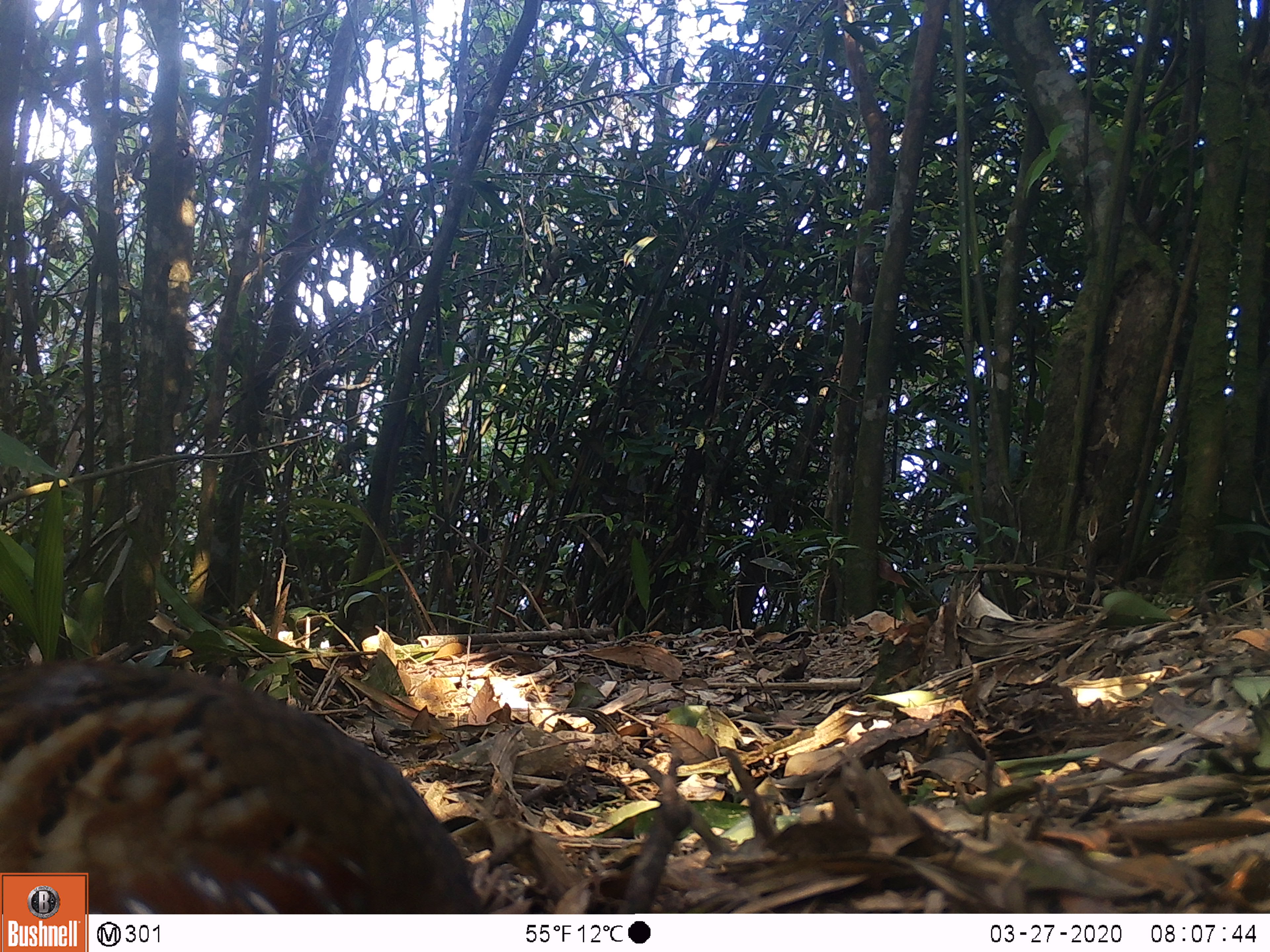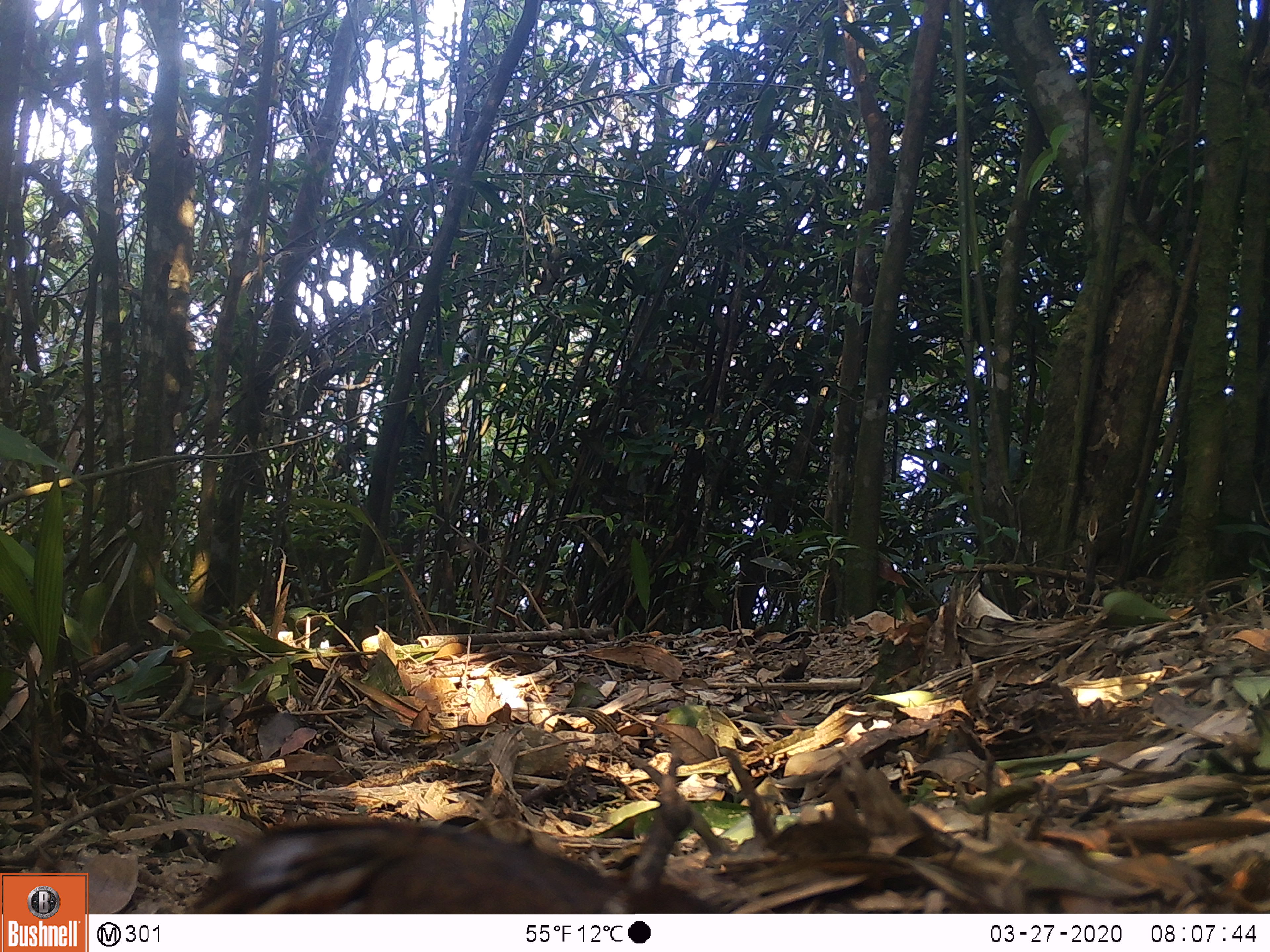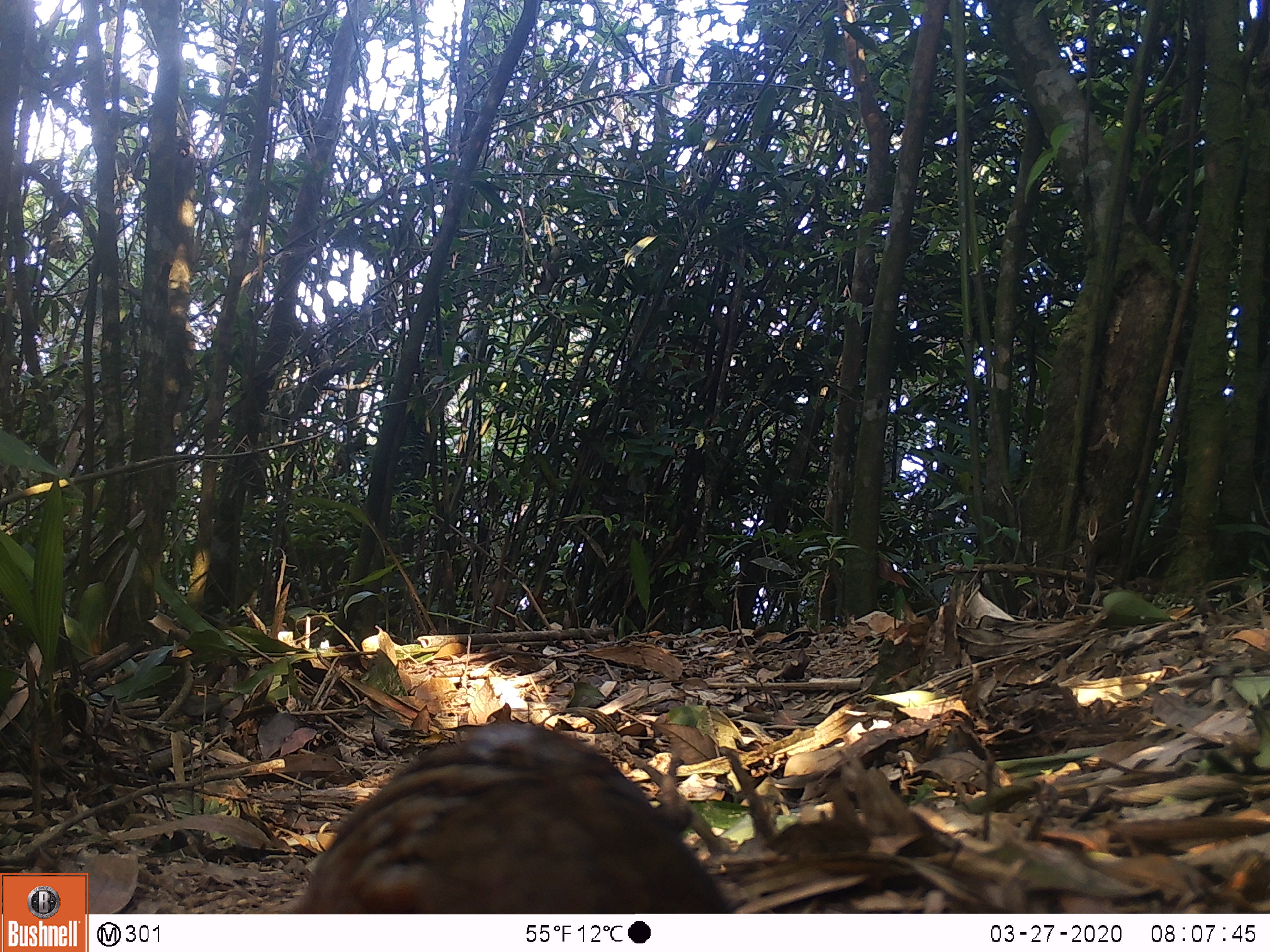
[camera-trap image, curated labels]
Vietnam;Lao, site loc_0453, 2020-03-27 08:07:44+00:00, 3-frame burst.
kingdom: Animalia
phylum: Chordata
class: Aves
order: Galliformes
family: Phasianidae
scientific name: Phasianidae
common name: partridge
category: unidentified partridge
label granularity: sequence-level